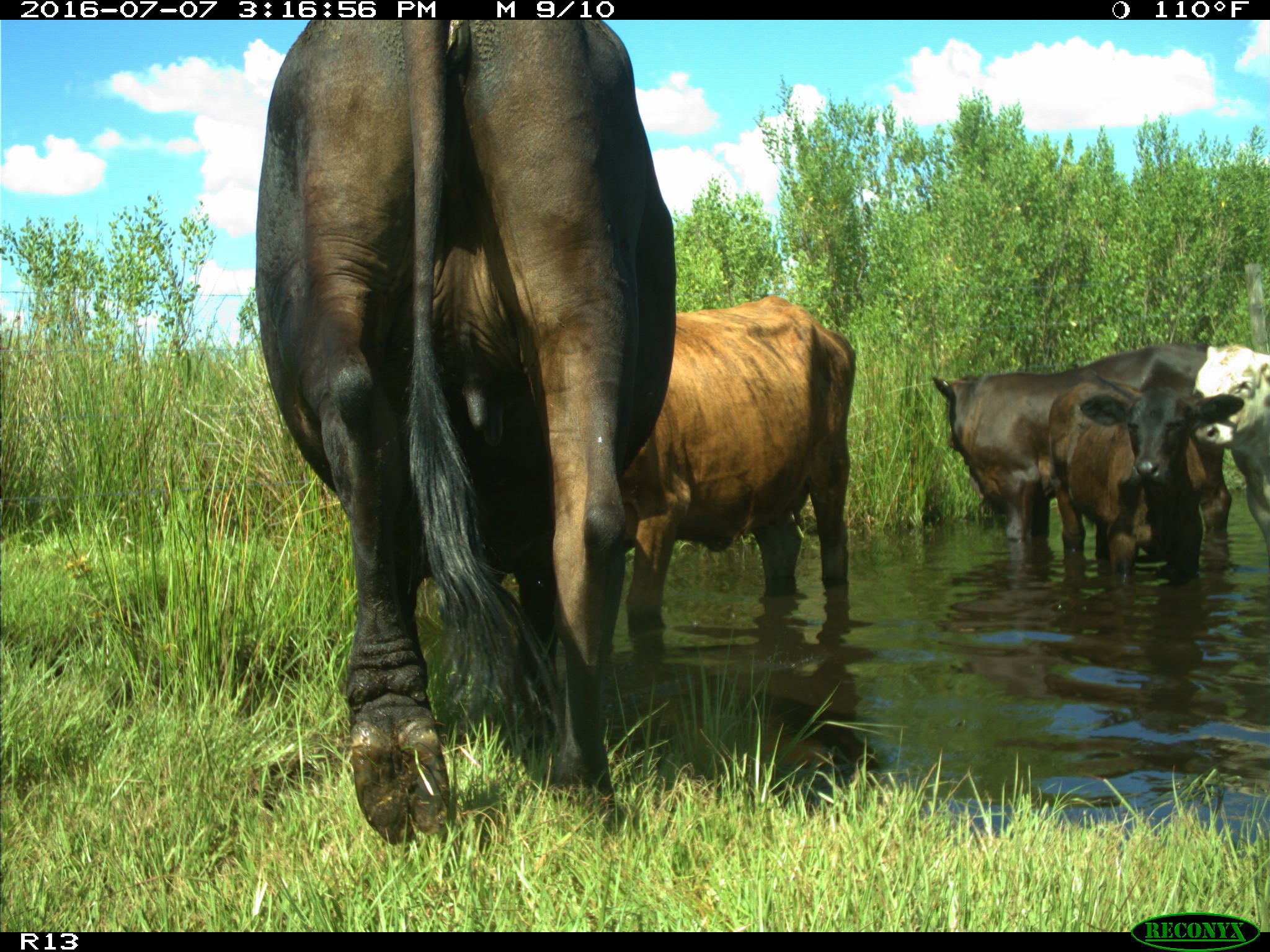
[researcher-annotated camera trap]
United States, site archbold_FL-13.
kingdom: Animalia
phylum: Chordata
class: Mammalia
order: Artiodactyla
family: Bovidae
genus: Bos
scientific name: Bos taurus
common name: domestic cow